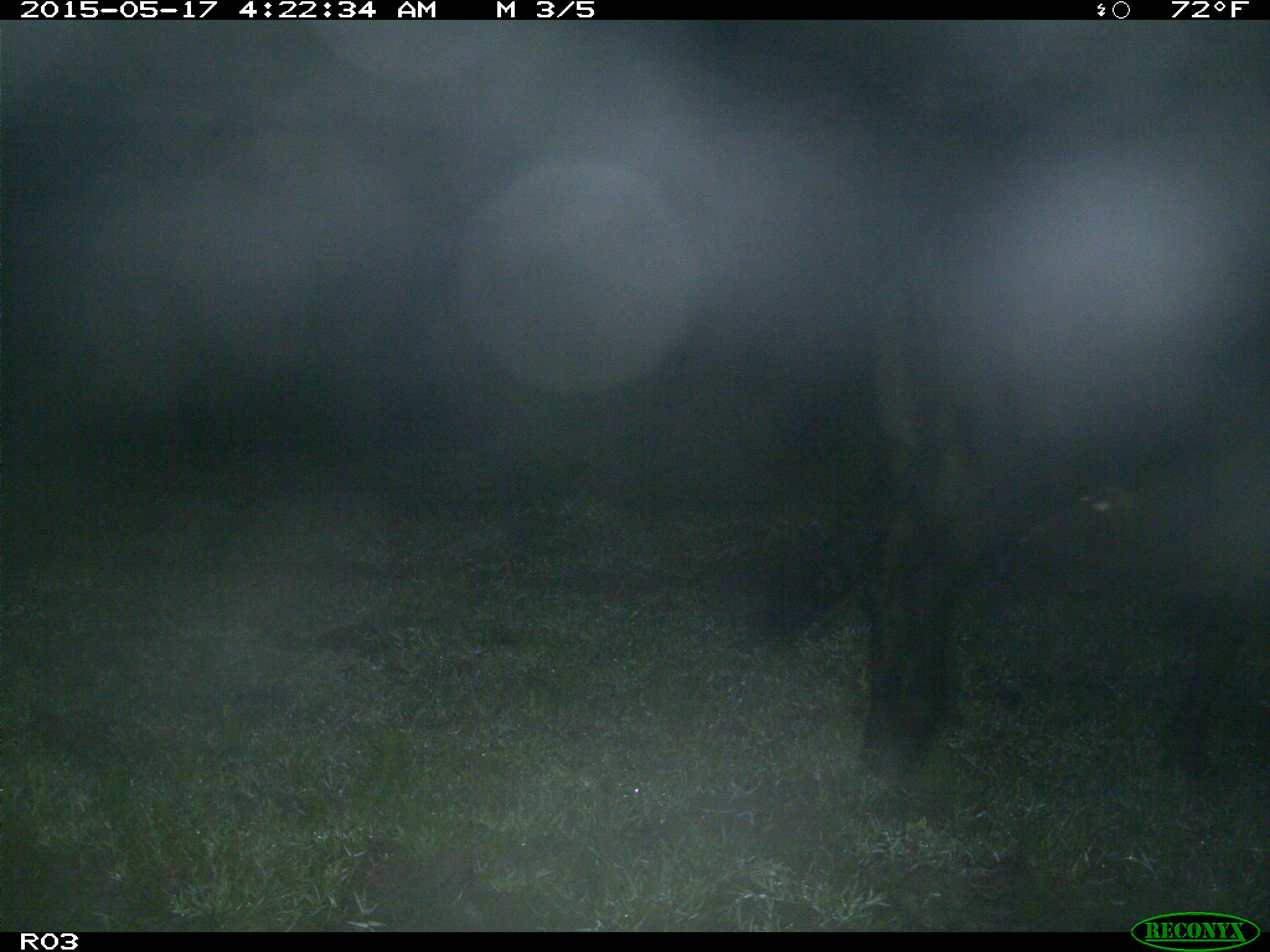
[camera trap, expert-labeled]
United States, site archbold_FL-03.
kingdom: Animalia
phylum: Chordata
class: Mammalia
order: Artiodactyla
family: Bovidae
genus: Bos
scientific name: Bos taurus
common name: domestic cow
Bos taurus (domestic cow).